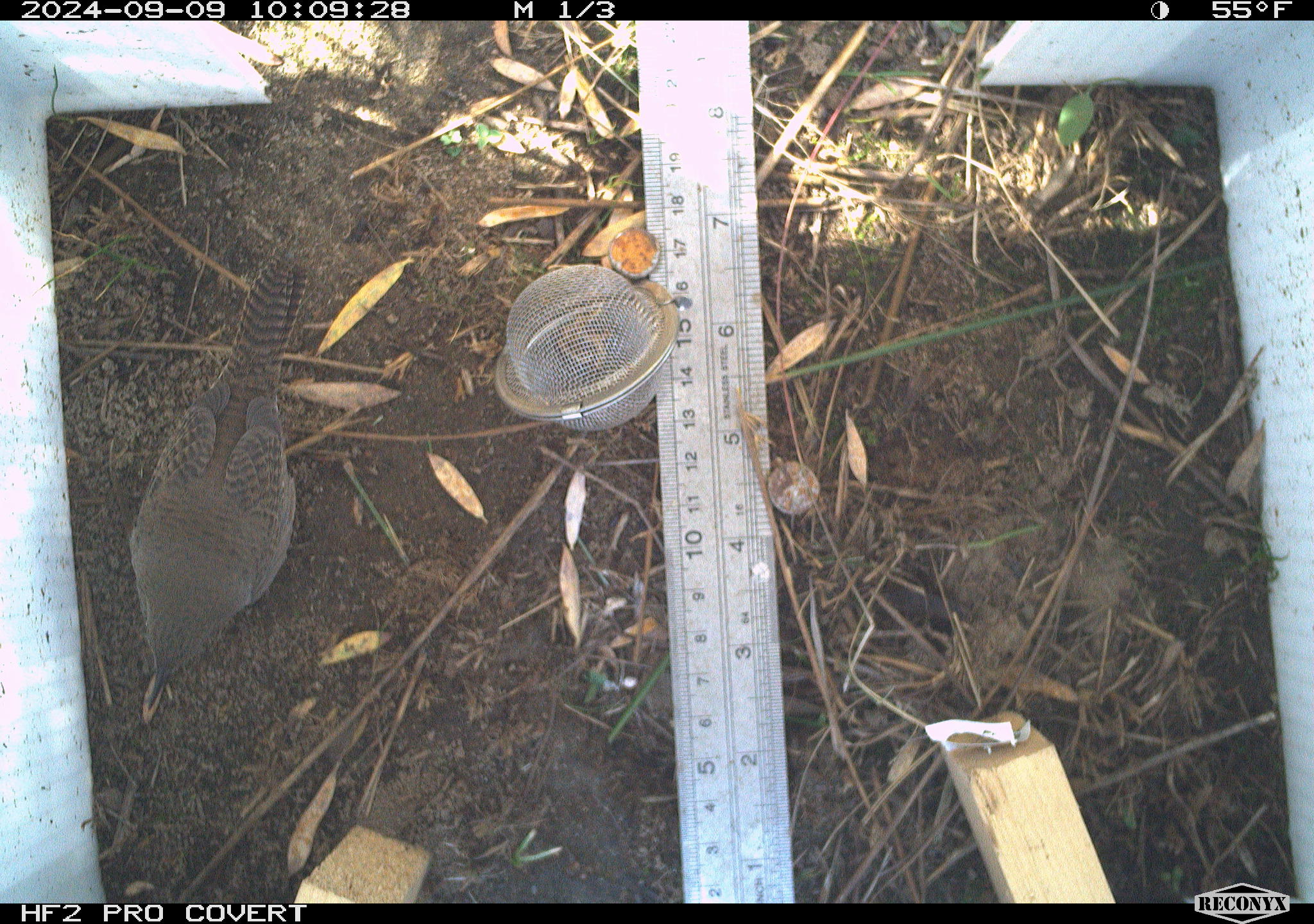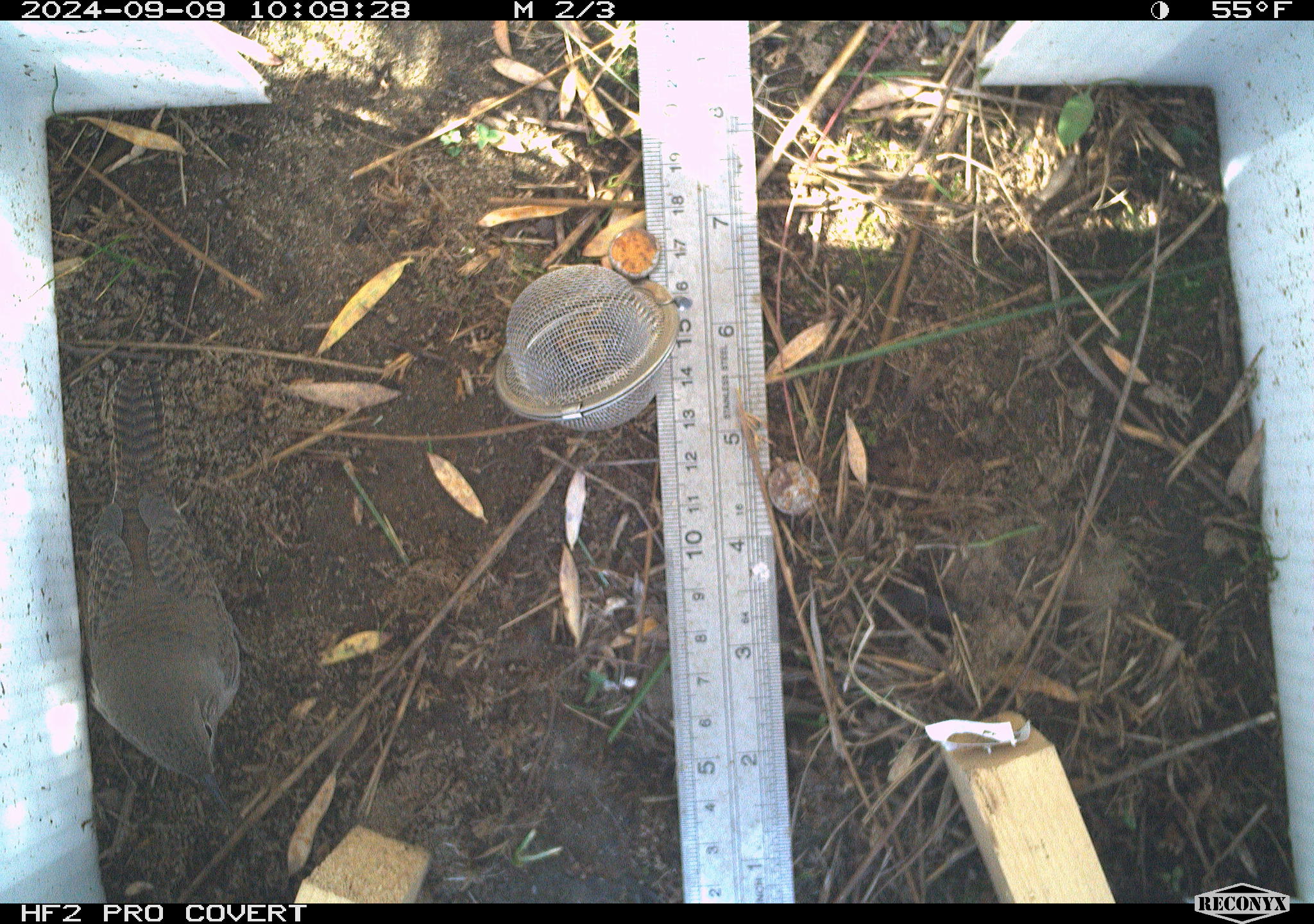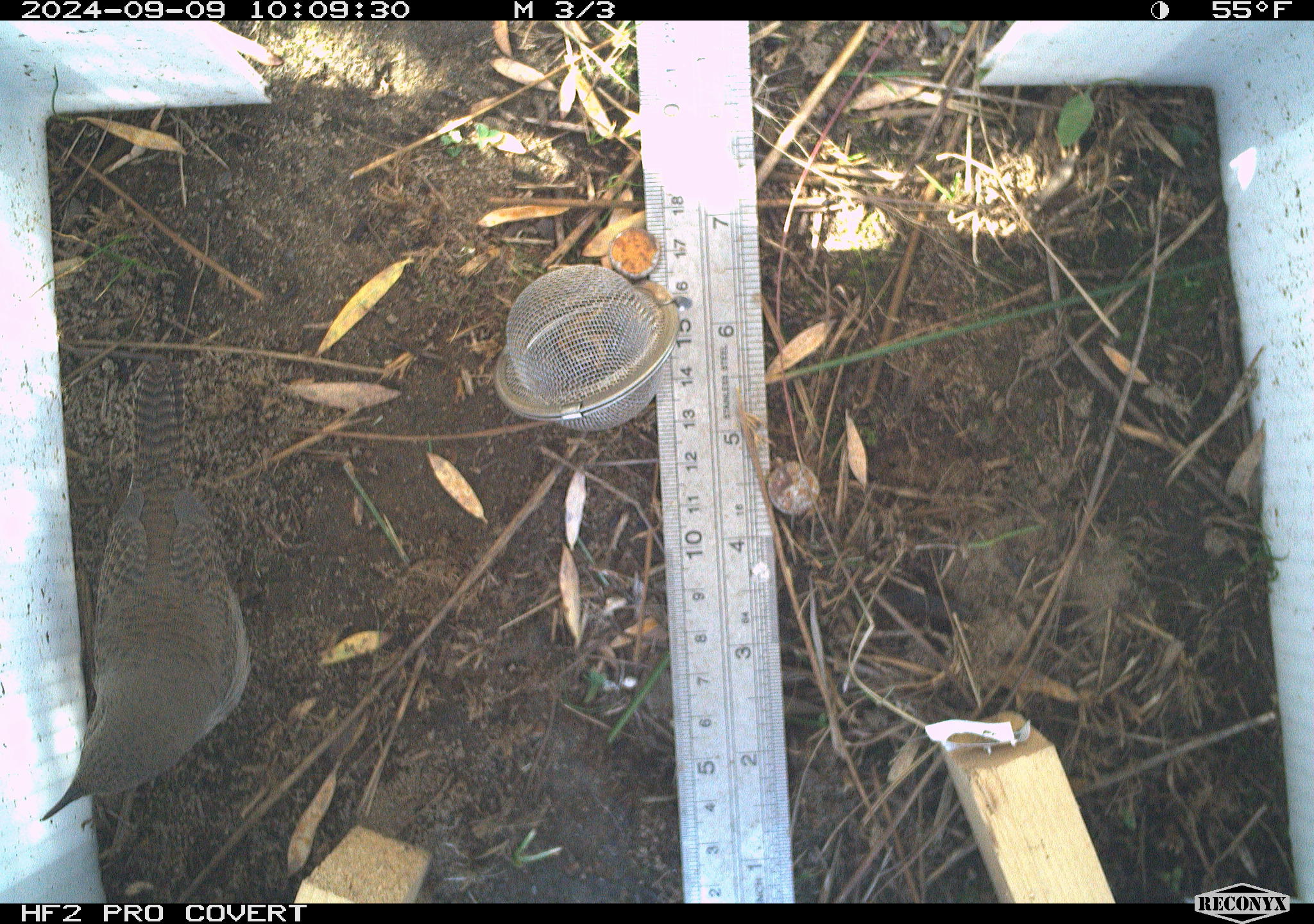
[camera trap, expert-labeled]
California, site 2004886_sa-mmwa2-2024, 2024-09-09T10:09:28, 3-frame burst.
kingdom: Animalia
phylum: Chordata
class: Aves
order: Passeriformes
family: Troglodytidae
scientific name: Troglodytidae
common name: wren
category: troglodytidae family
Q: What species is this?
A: Troglodytidae family (wren) (Troglodytidae).